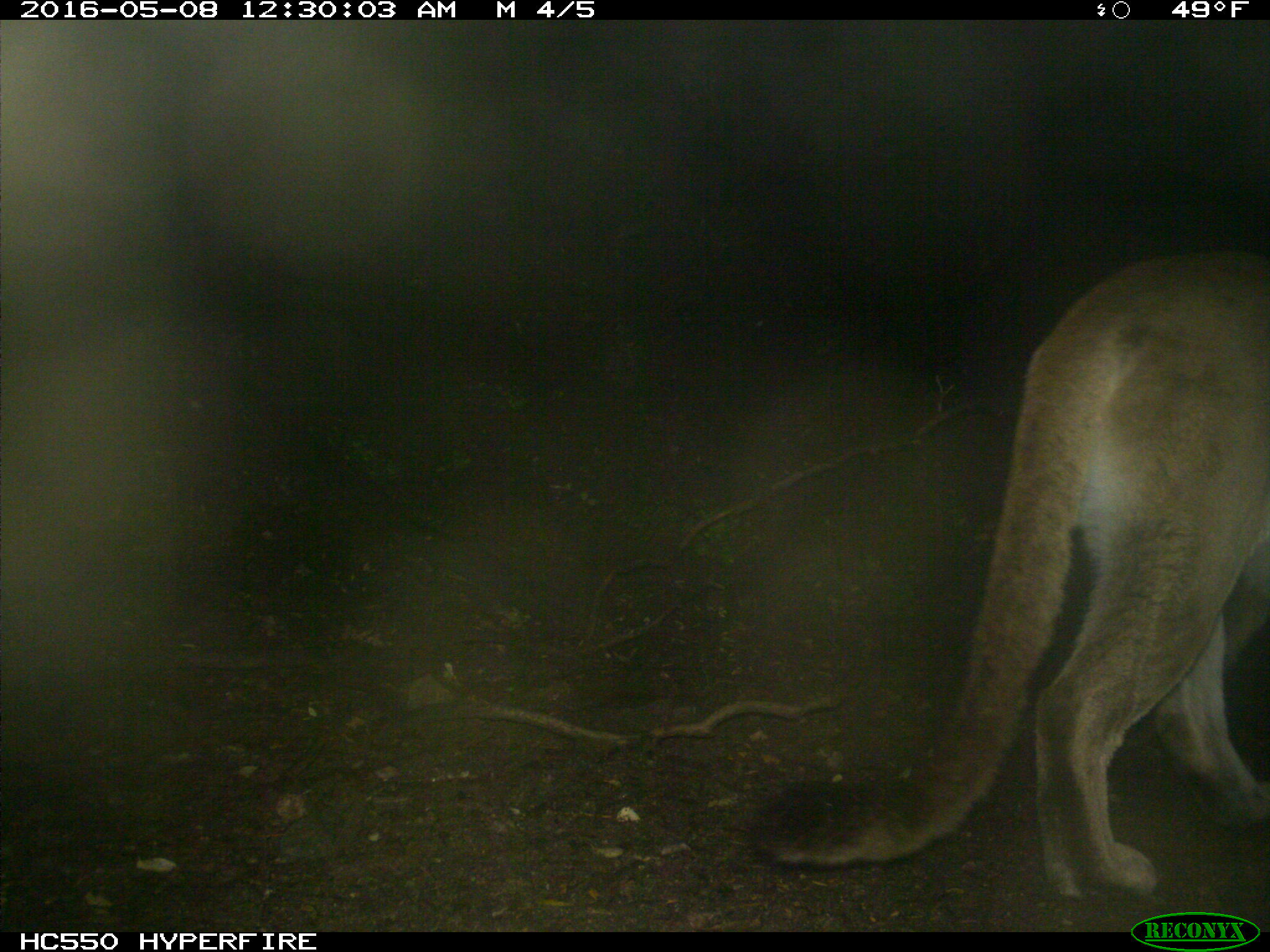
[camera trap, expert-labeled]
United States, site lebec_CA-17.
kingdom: Animalia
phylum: Chordata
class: Mammalia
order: Carnivora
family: Felidae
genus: Puma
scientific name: Puma concolor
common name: mountain lion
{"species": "Puma concolor (mountain lion)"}